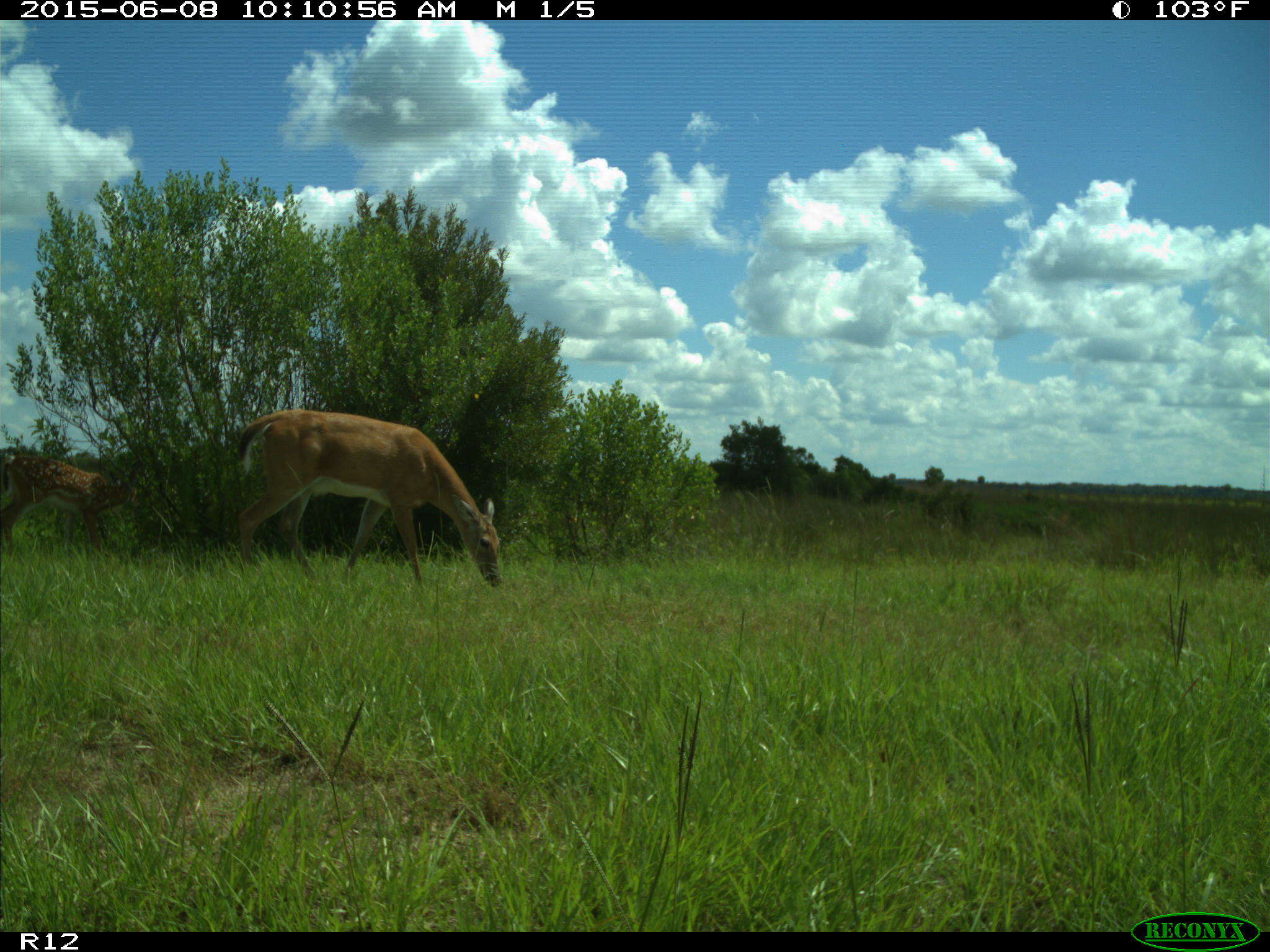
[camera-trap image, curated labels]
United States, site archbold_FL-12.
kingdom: Animalia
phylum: Chordata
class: Mammalia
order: Artiodactyla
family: Cervidae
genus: Odocoileus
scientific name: Odocoileus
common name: deer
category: unidentified deer